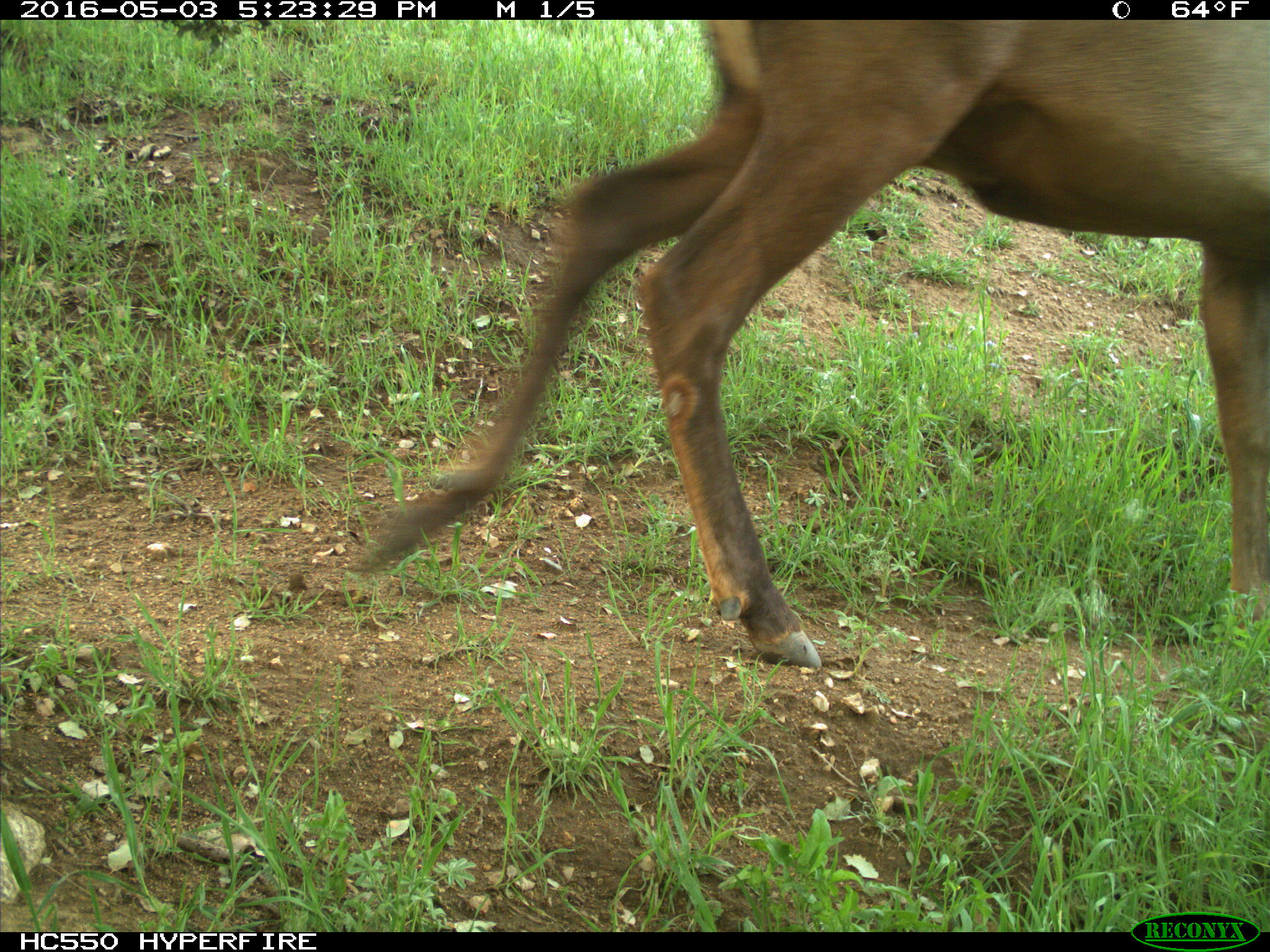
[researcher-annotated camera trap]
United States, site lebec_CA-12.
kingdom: Animalia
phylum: Chordata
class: Mammalia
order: Artiodactyla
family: Cervidae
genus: Cervus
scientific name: Cervus canadensis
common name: elk